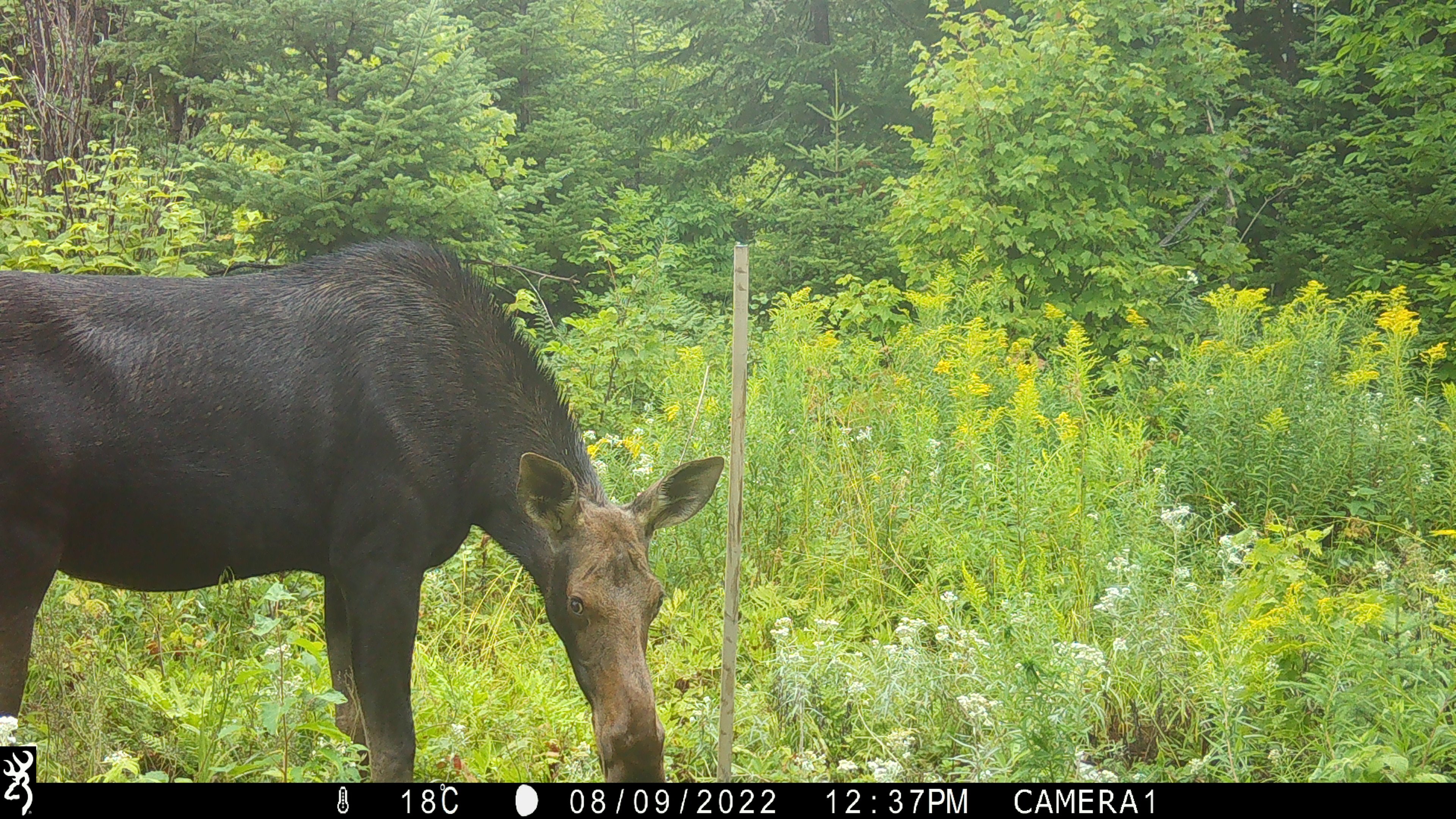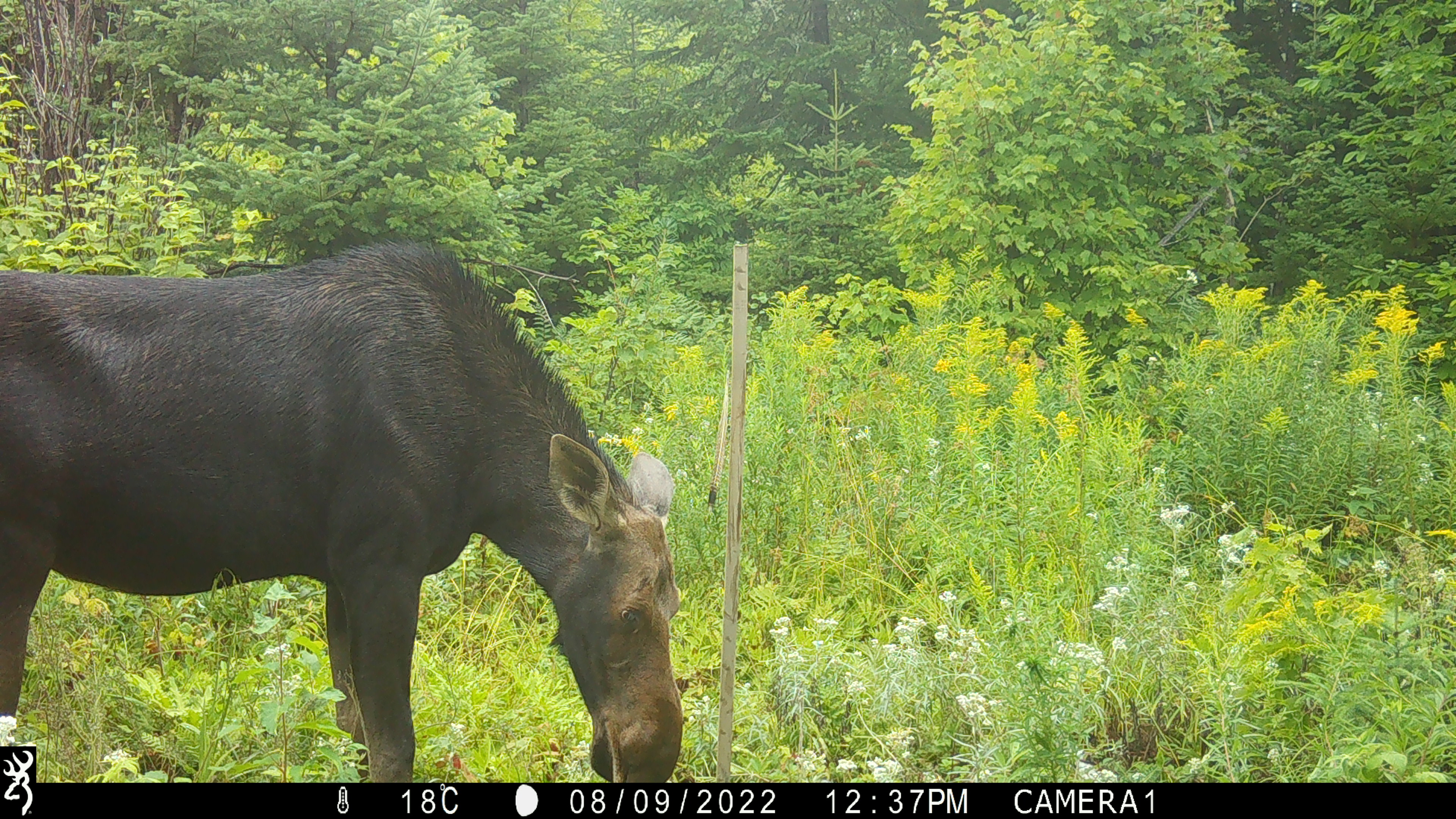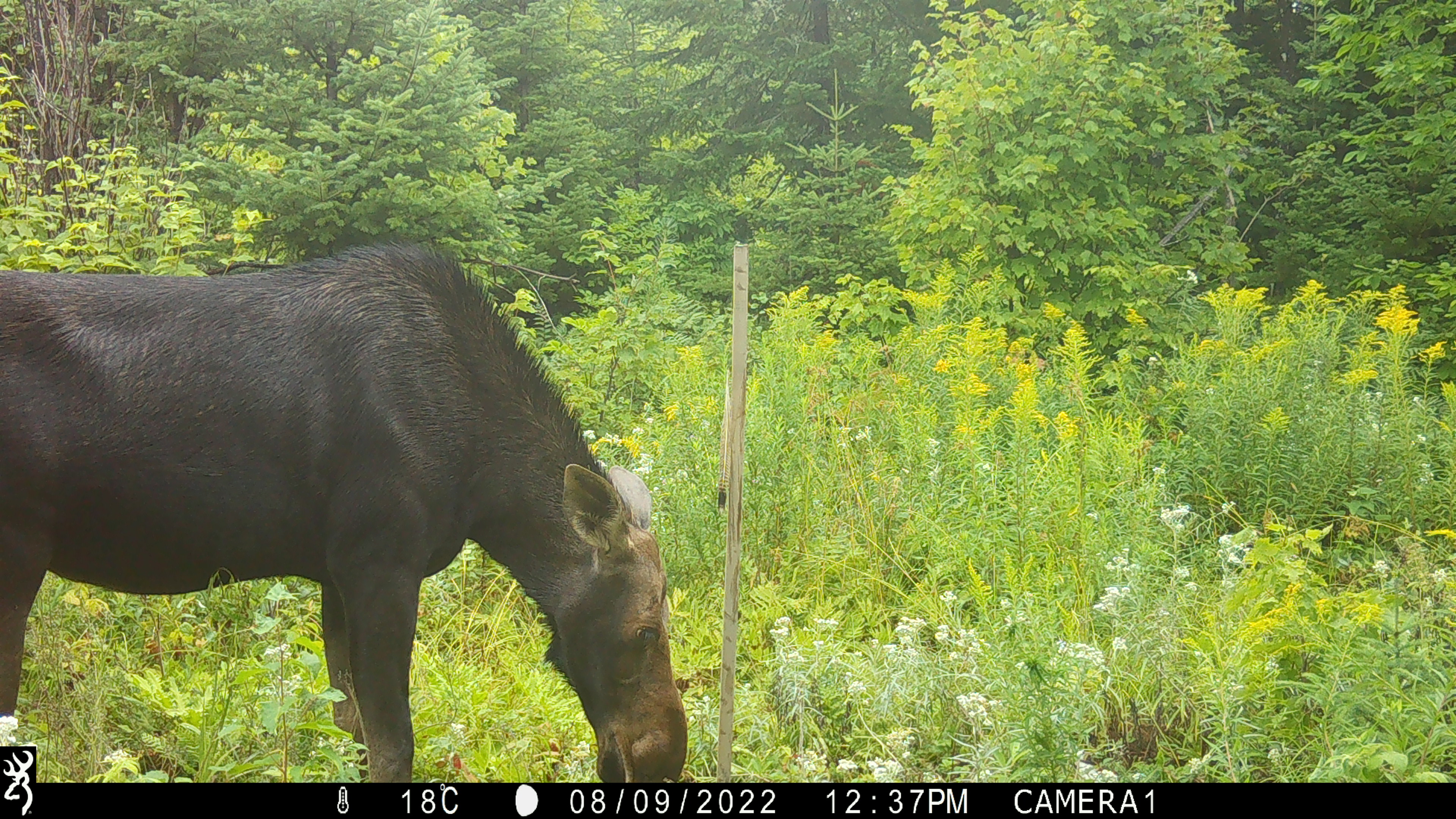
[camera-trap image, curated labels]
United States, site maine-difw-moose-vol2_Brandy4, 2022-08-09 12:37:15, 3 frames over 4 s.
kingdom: Animalia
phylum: Chordata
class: Mammalia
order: Artiodactyla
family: Cervidae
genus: Alces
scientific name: Alces alces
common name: moose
Moose (Alces alces).